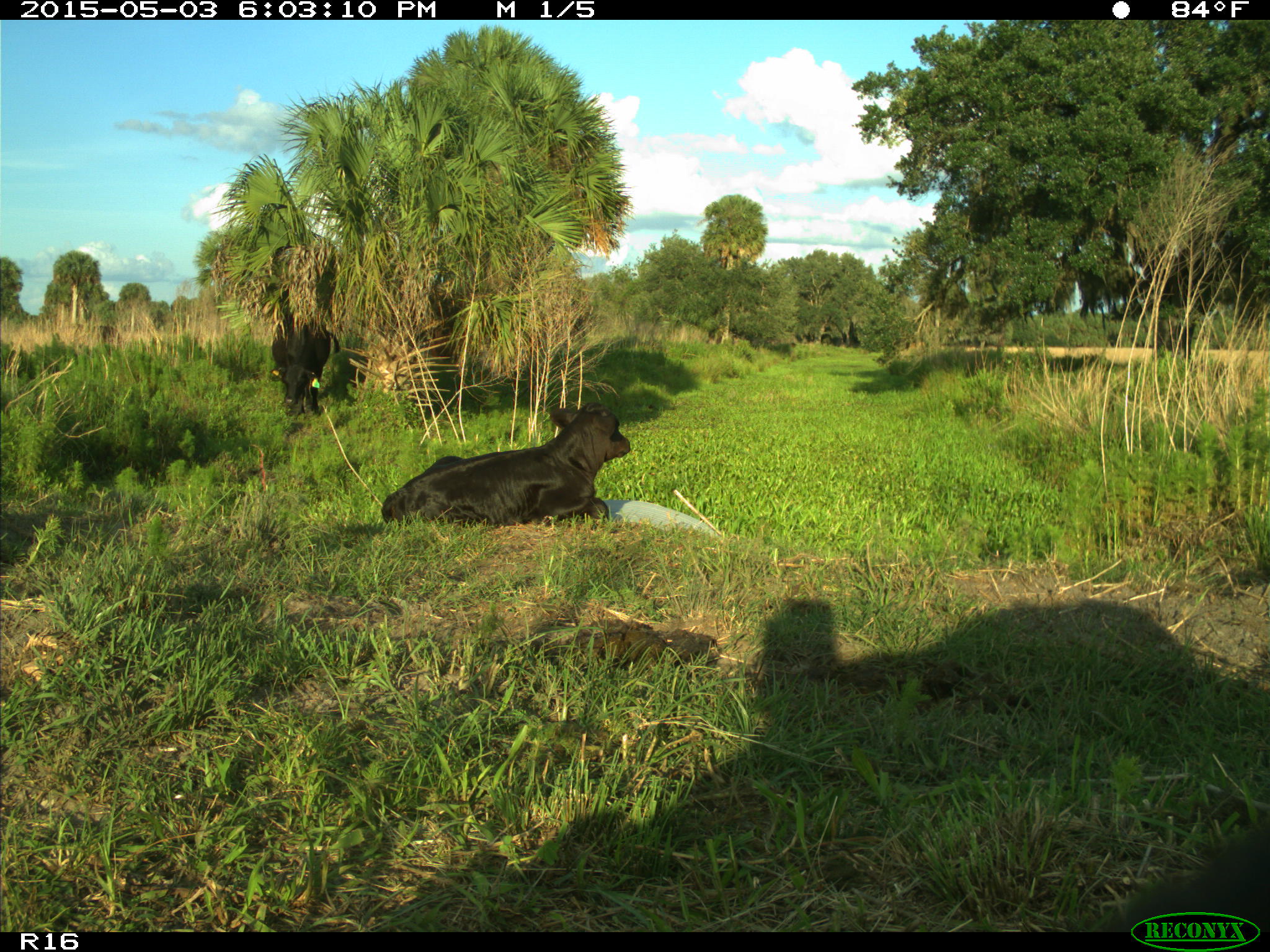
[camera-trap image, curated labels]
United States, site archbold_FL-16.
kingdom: Animalia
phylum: Chordata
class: Mammalia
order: Artiodactyla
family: Bovidae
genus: Bos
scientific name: Bos taurus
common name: domestic cow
Bos taurus (domestic cow).